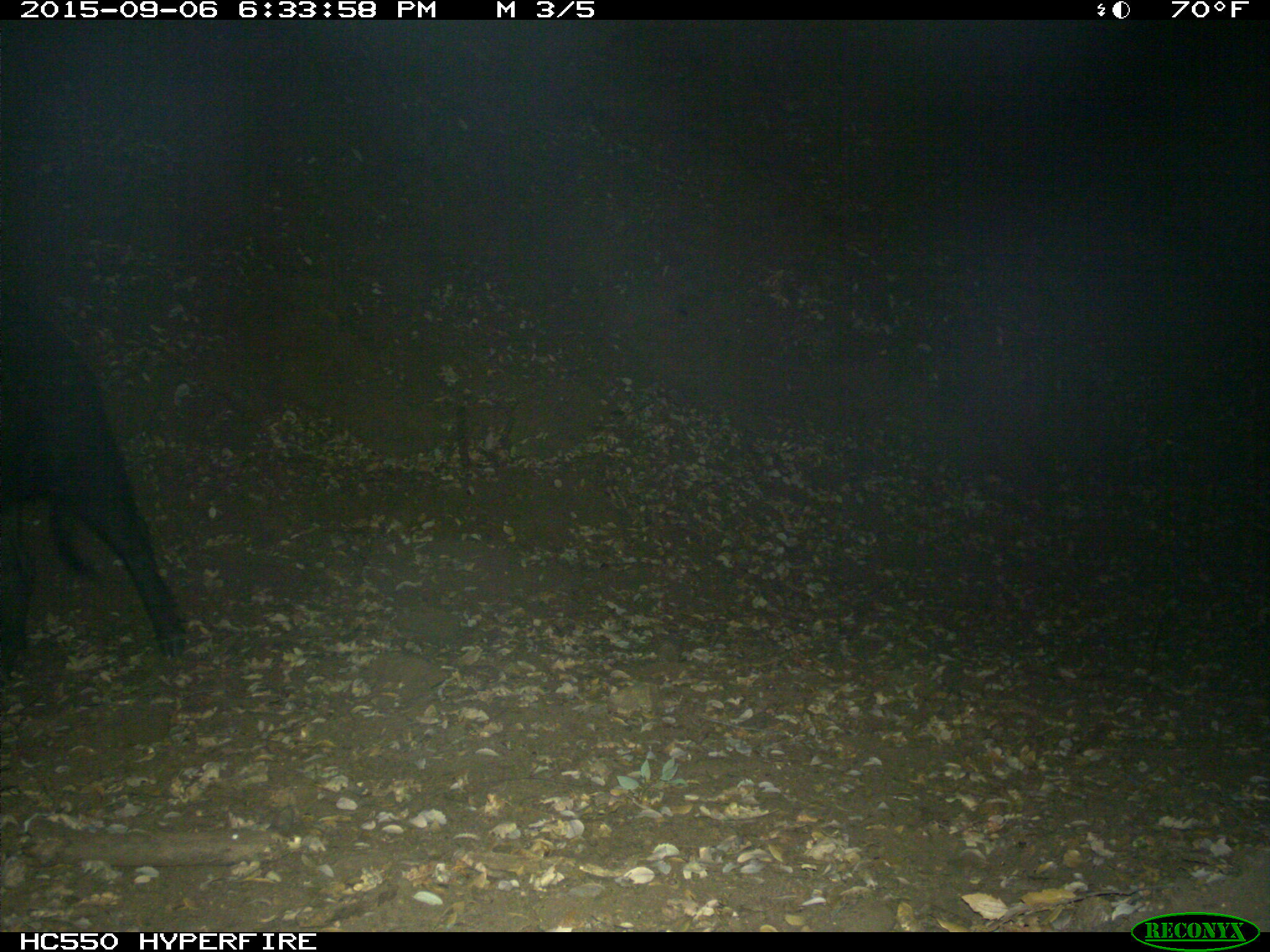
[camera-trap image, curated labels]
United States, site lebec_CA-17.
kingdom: Animalia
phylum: Chordata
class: Mammalia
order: Artiodactyla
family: Suidae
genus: Sus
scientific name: Sus scrofa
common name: wild boar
Sus scrofa (wild boar).